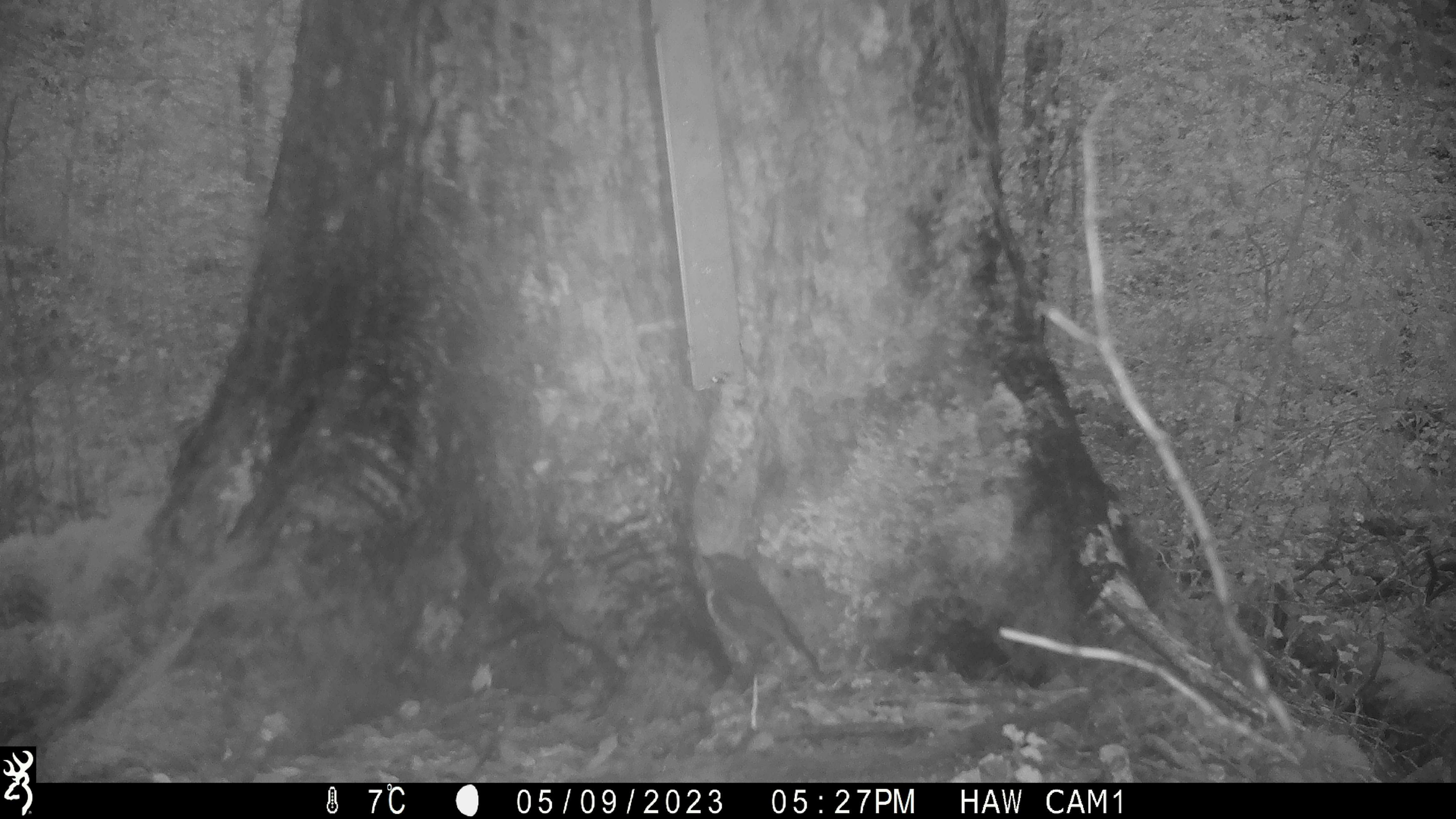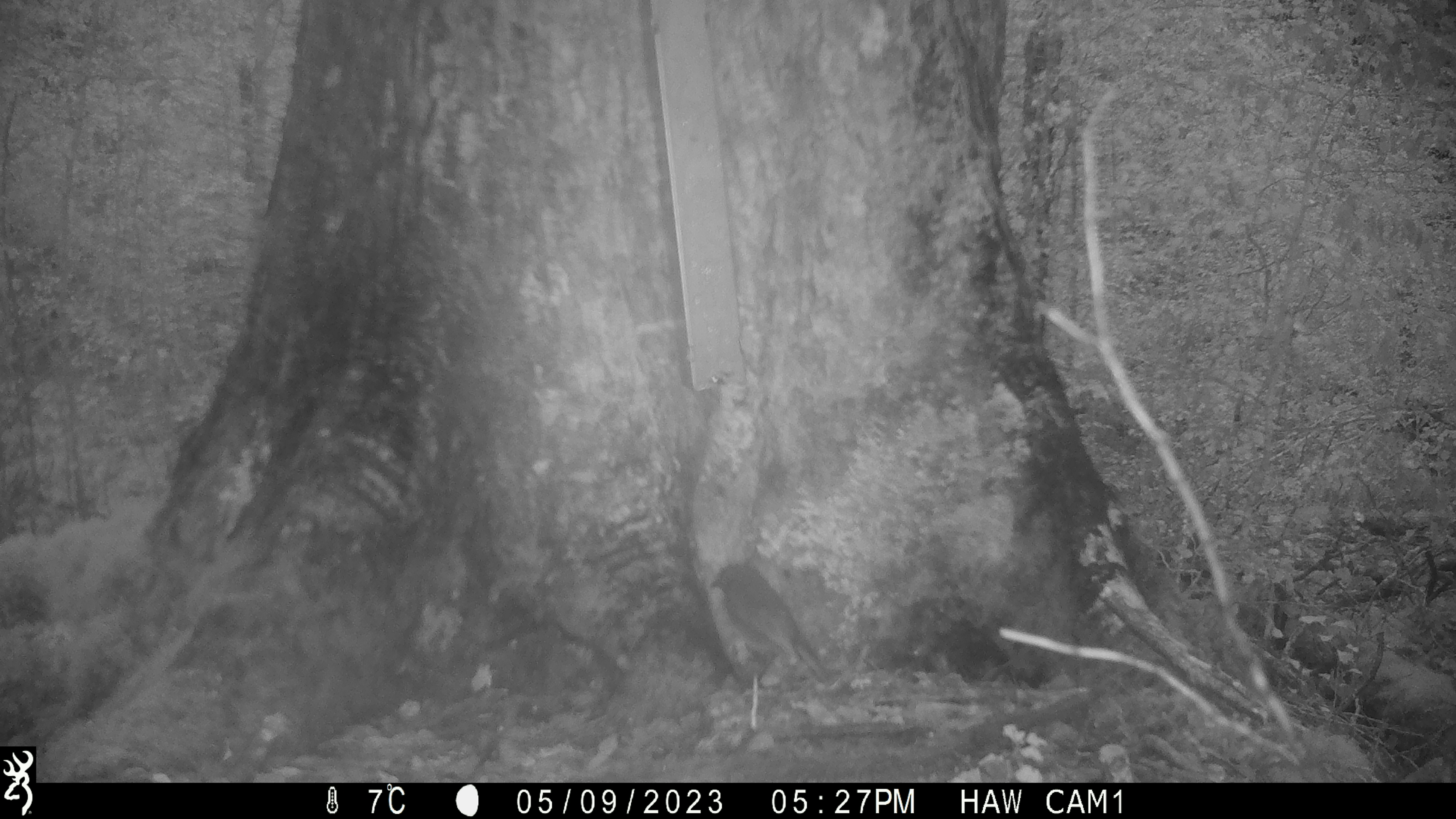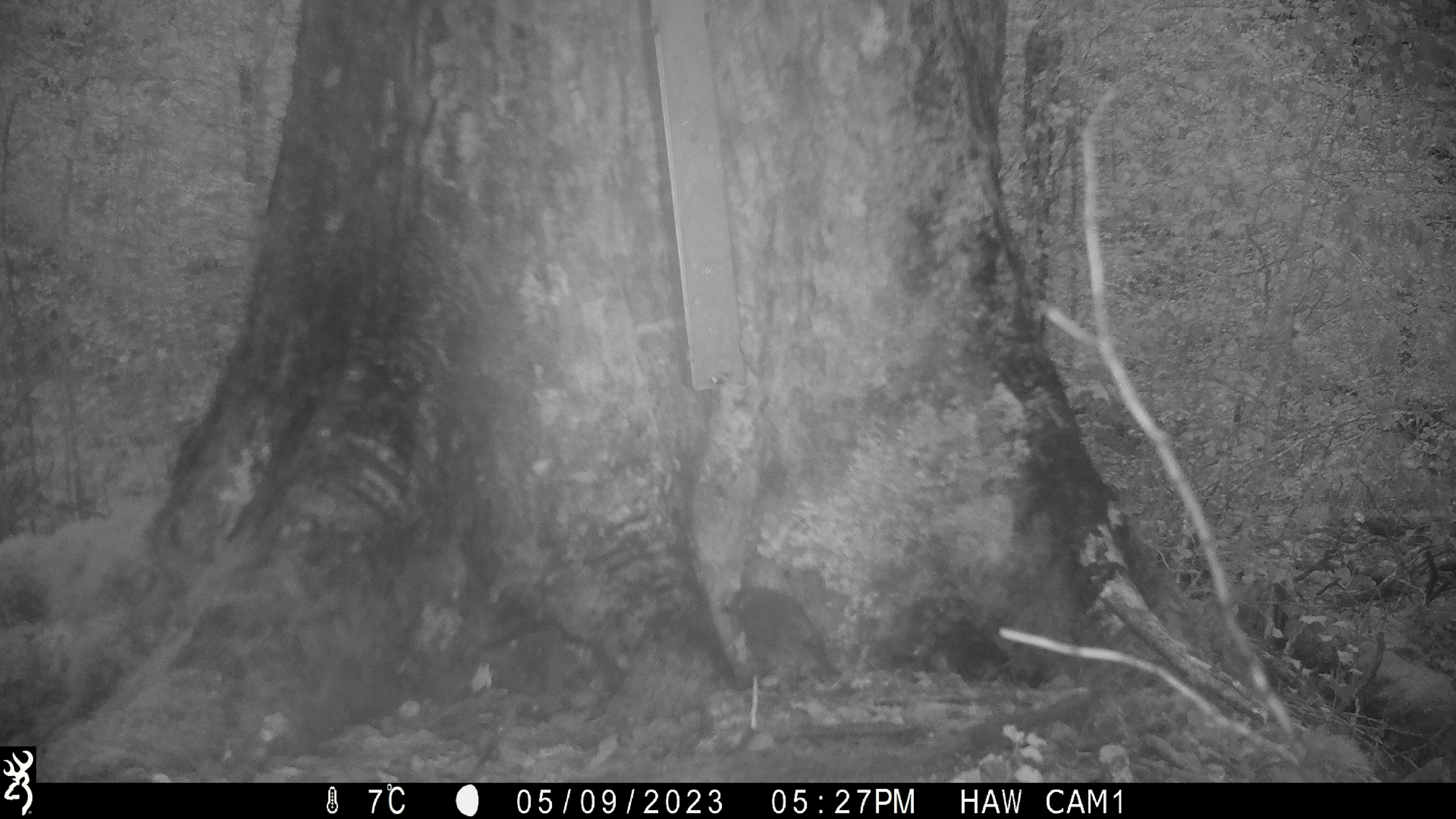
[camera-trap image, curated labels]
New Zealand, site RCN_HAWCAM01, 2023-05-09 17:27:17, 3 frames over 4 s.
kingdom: Animalia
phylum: Chordata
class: Aves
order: Passeriformes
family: Petroicidae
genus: Petroica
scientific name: Petroica australis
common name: new zealand robin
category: robin